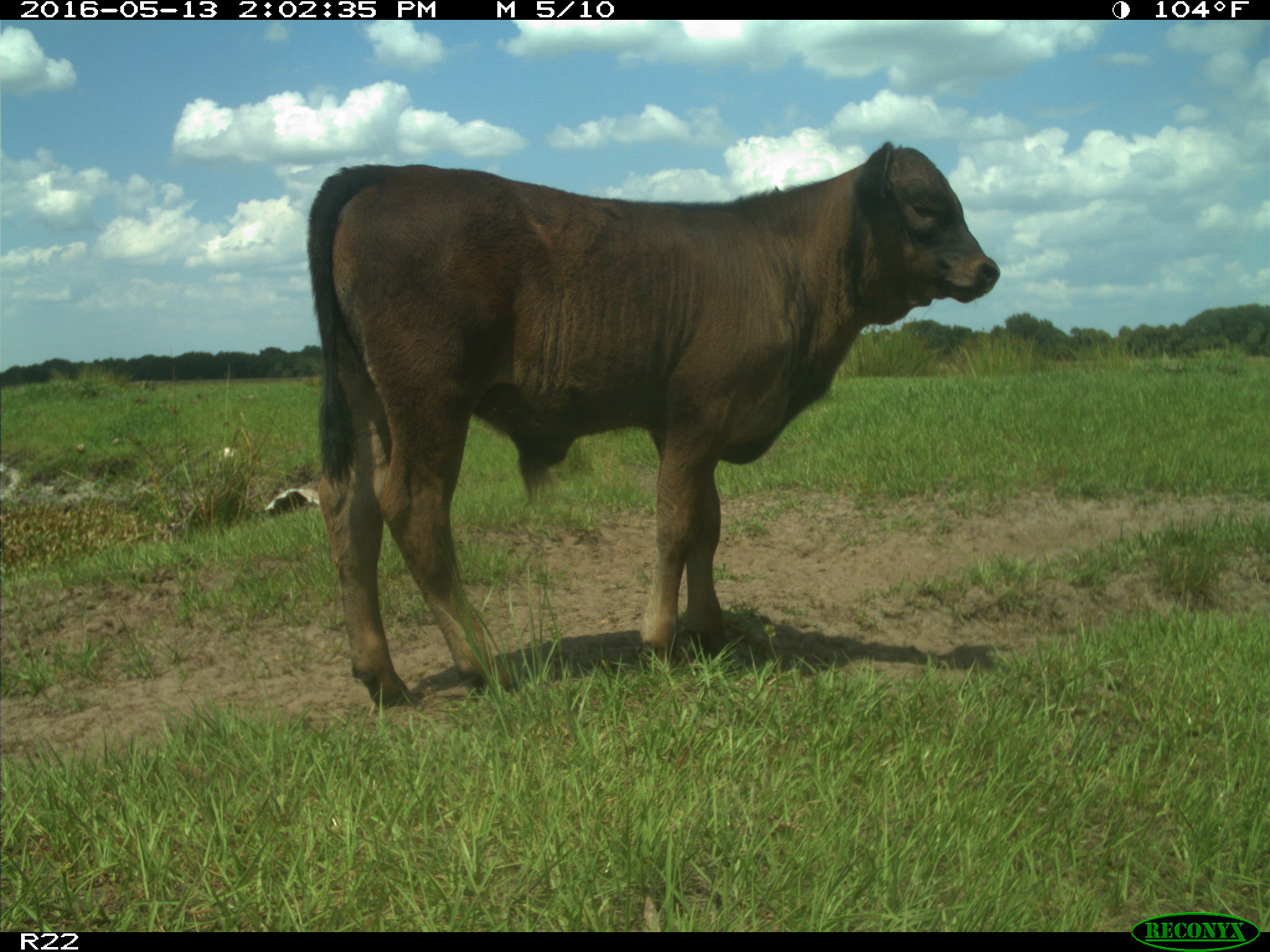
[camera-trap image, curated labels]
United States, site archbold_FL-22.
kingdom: Animalia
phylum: Chordata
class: Mammalia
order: Artiodactyla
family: Bovidae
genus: Bos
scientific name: Bos taurus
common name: domestic cow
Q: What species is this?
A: Bos taurus (domestic cow).